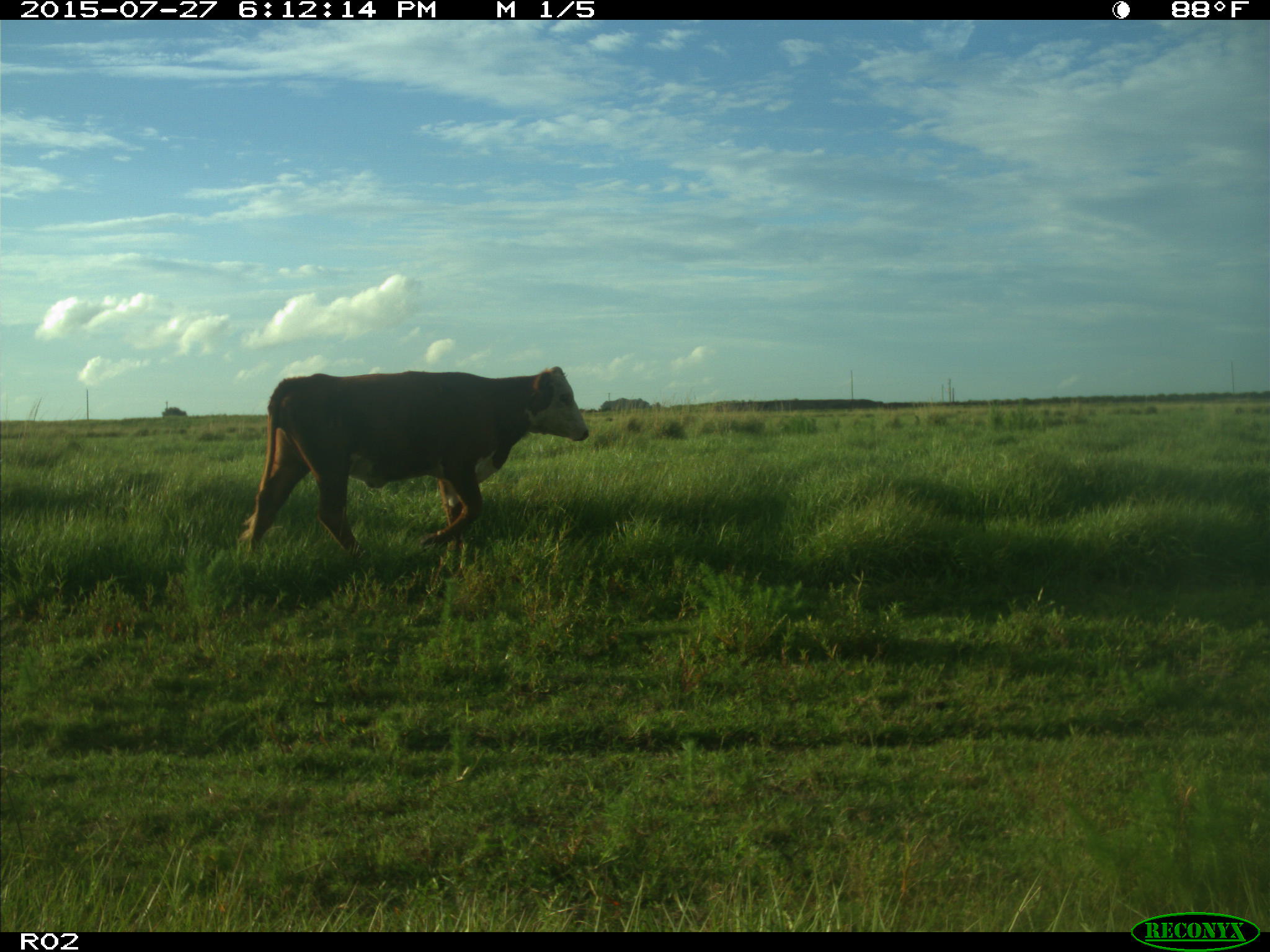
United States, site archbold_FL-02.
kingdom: Animalia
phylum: Chordata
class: Mammalia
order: Artiodactyla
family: Bovidae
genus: Bos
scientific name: Bos taurus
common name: domestic cow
Bos taurus (domestic cow).